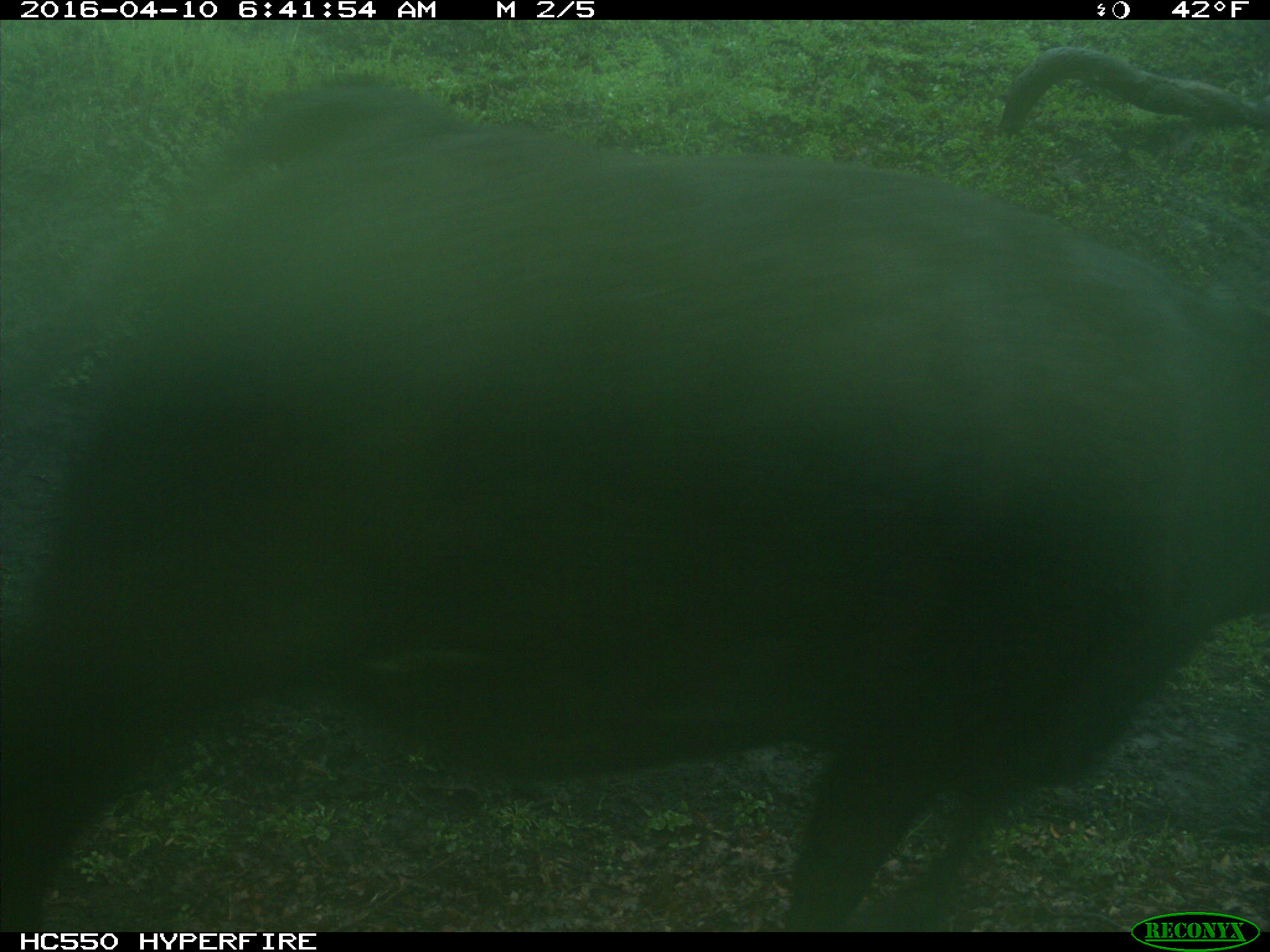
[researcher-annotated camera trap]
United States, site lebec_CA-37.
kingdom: Animalia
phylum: Chordata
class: Mammalia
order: Artiodactyla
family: Bovidae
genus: Bos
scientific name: Bos taurus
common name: domestic cow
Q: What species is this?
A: Bos taurus (domestic cow).